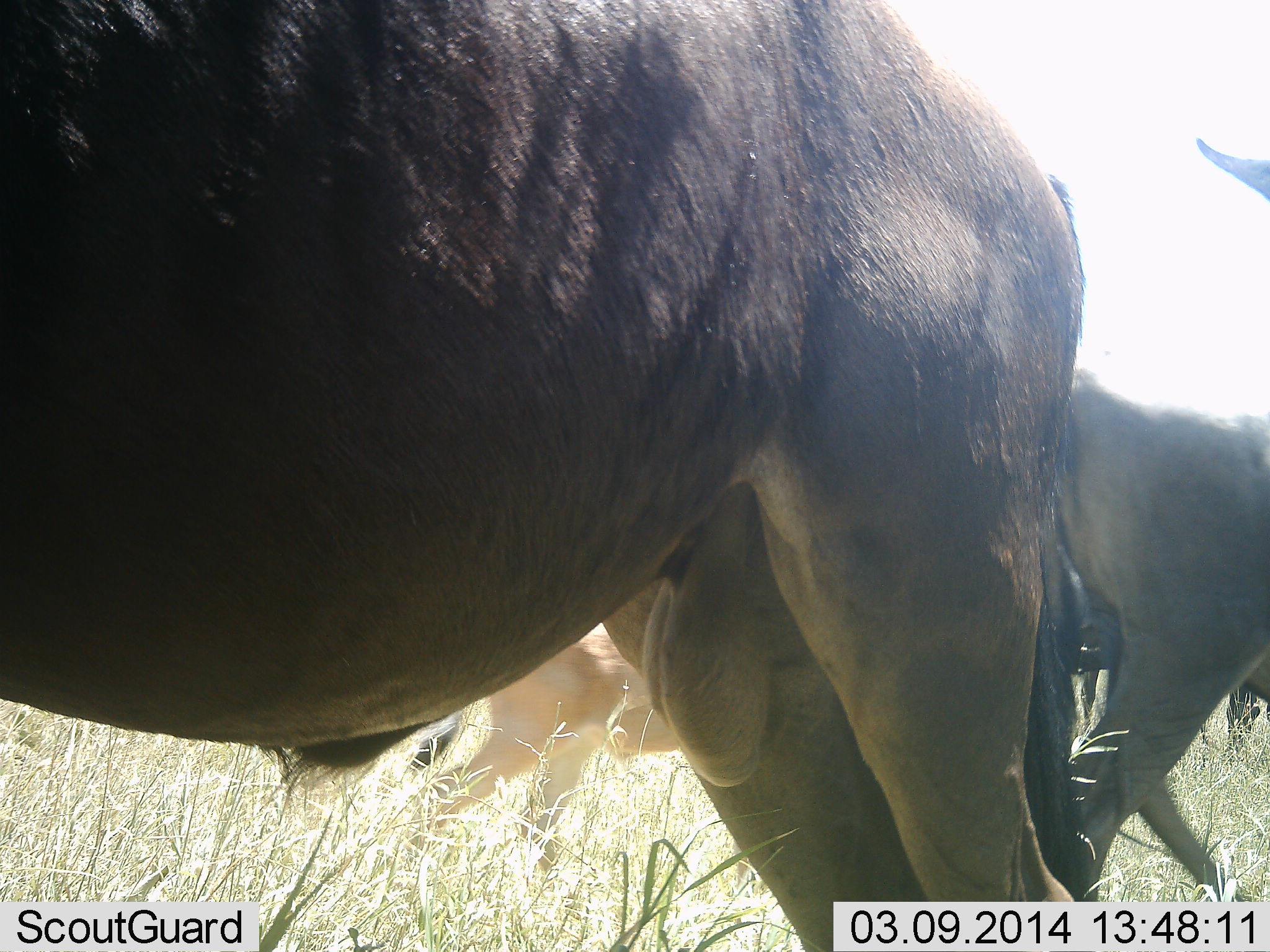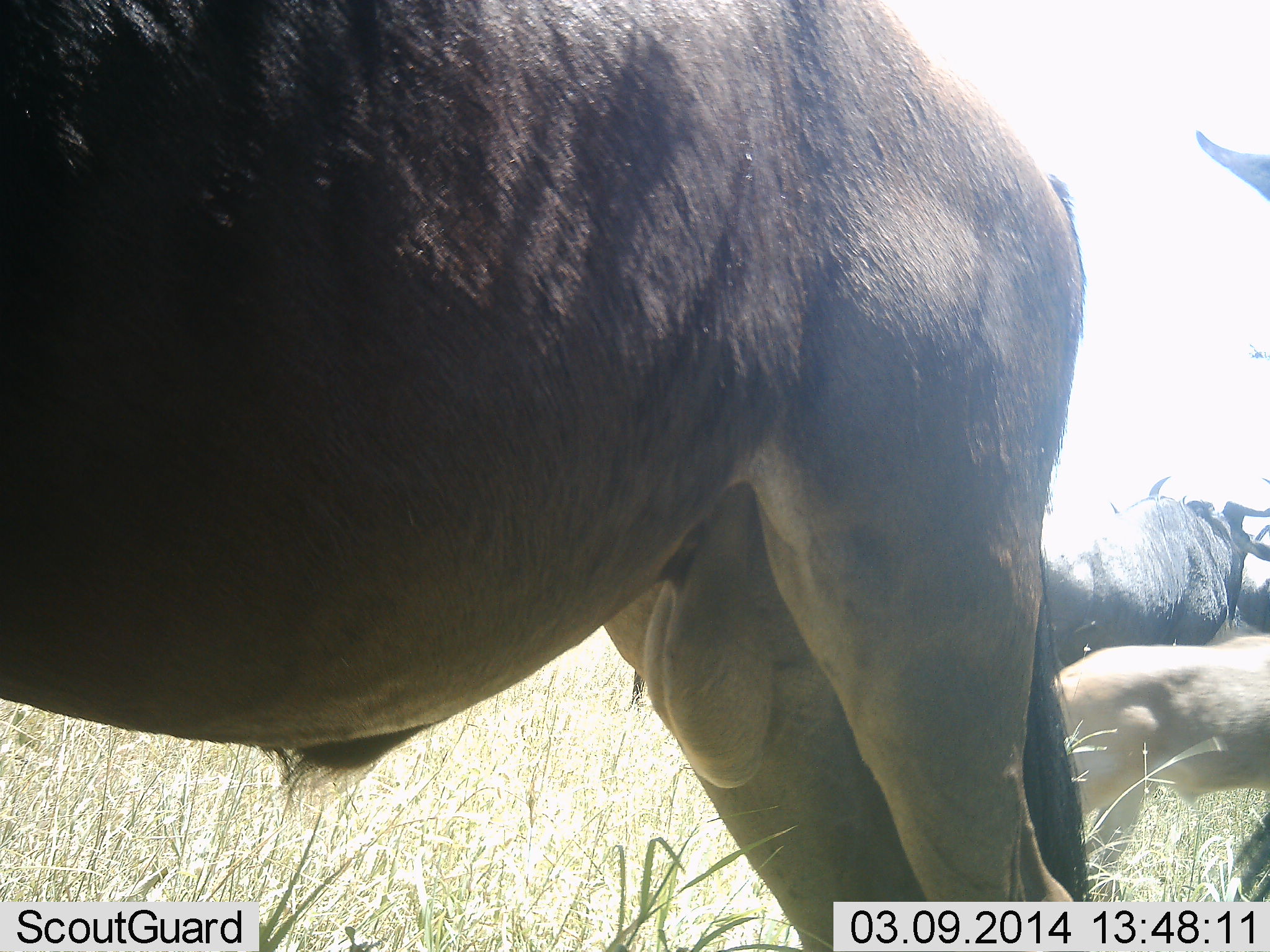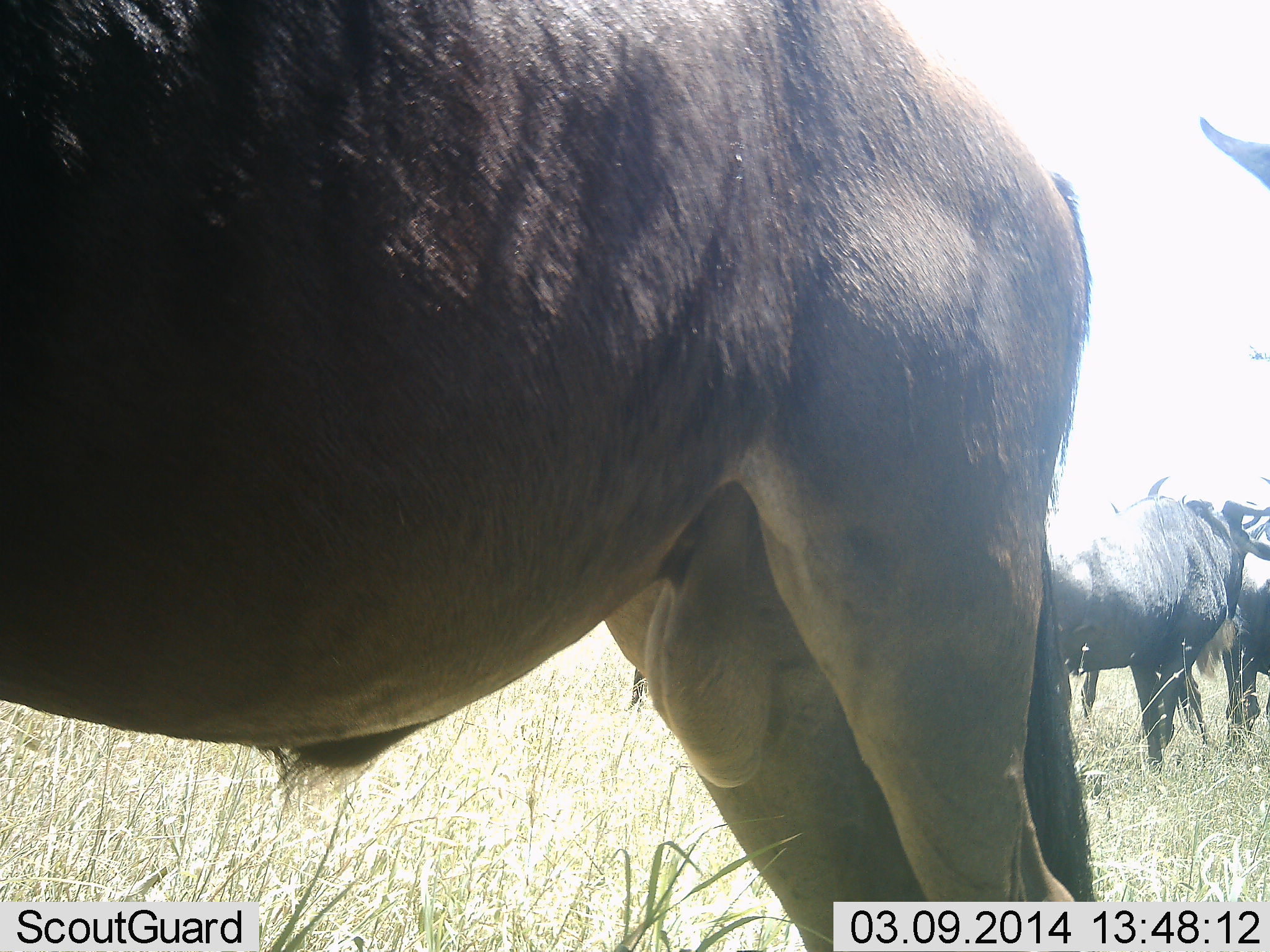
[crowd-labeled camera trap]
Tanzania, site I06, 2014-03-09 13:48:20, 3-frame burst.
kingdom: Animalia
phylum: Chordata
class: Mammalia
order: Artiodactyla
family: Bovidae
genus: Connochaetes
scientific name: Connochaetes taurinus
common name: blue wildebeest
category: wildebeest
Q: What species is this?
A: Wildebeest (blue wildebeest) (Connochaetes taurinus).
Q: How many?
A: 4.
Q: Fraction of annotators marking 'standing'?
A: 91%.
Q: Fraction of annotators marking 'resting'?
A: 0%.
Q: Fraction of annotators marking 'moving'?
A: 64%.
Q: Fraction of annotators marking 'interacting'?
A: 0%.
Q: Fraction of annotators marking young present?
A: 18%.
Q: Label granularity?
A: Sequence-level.